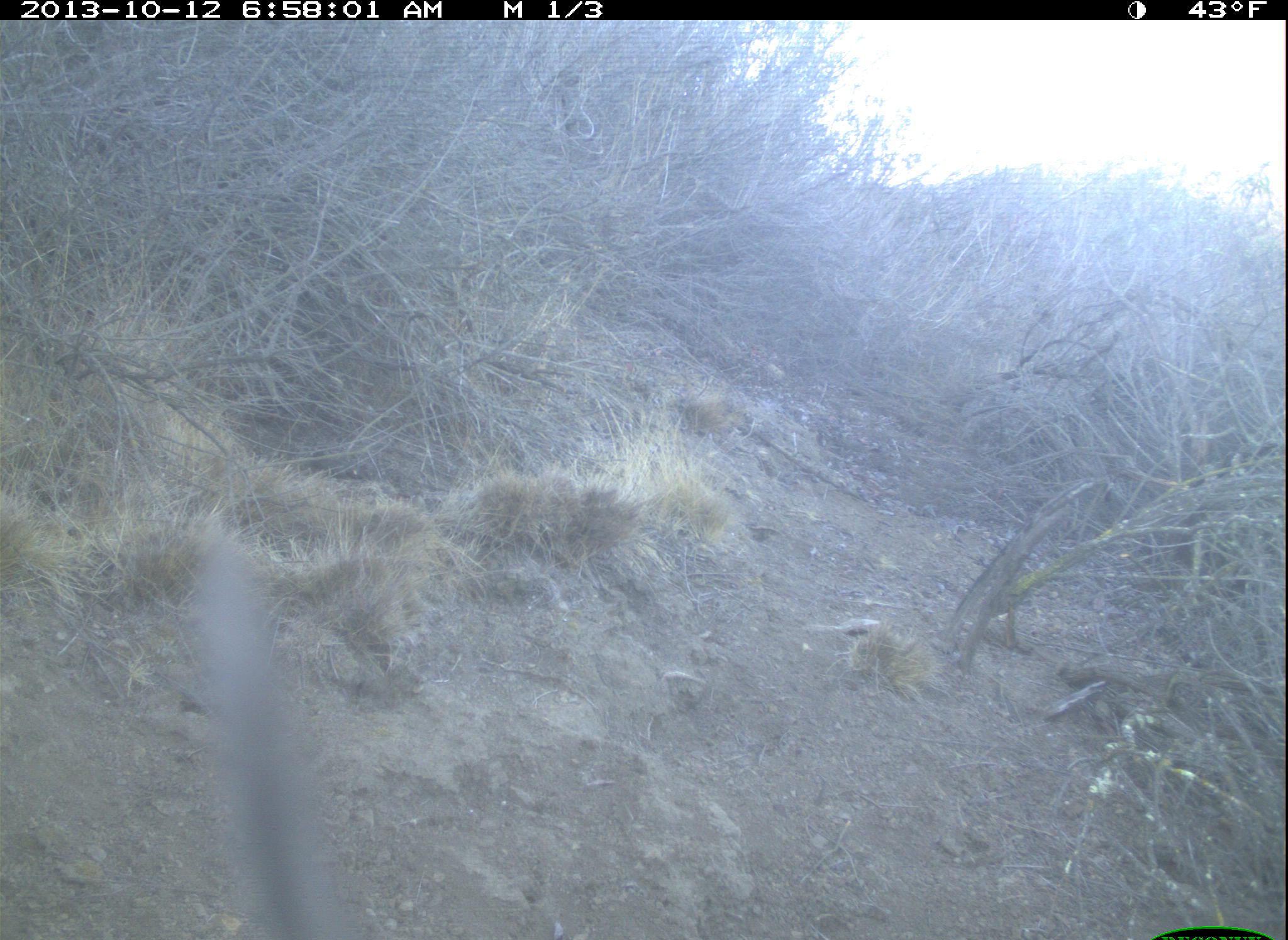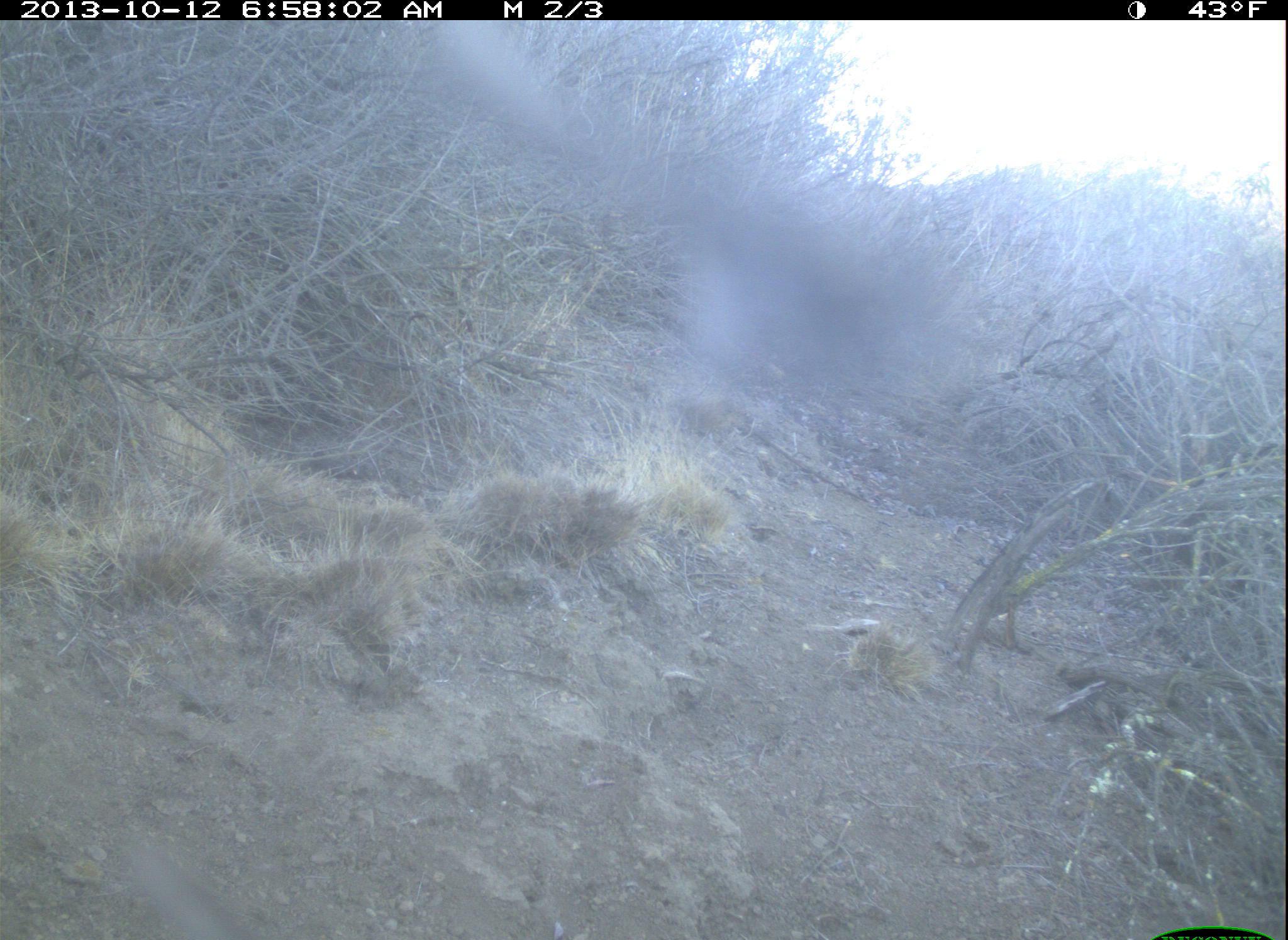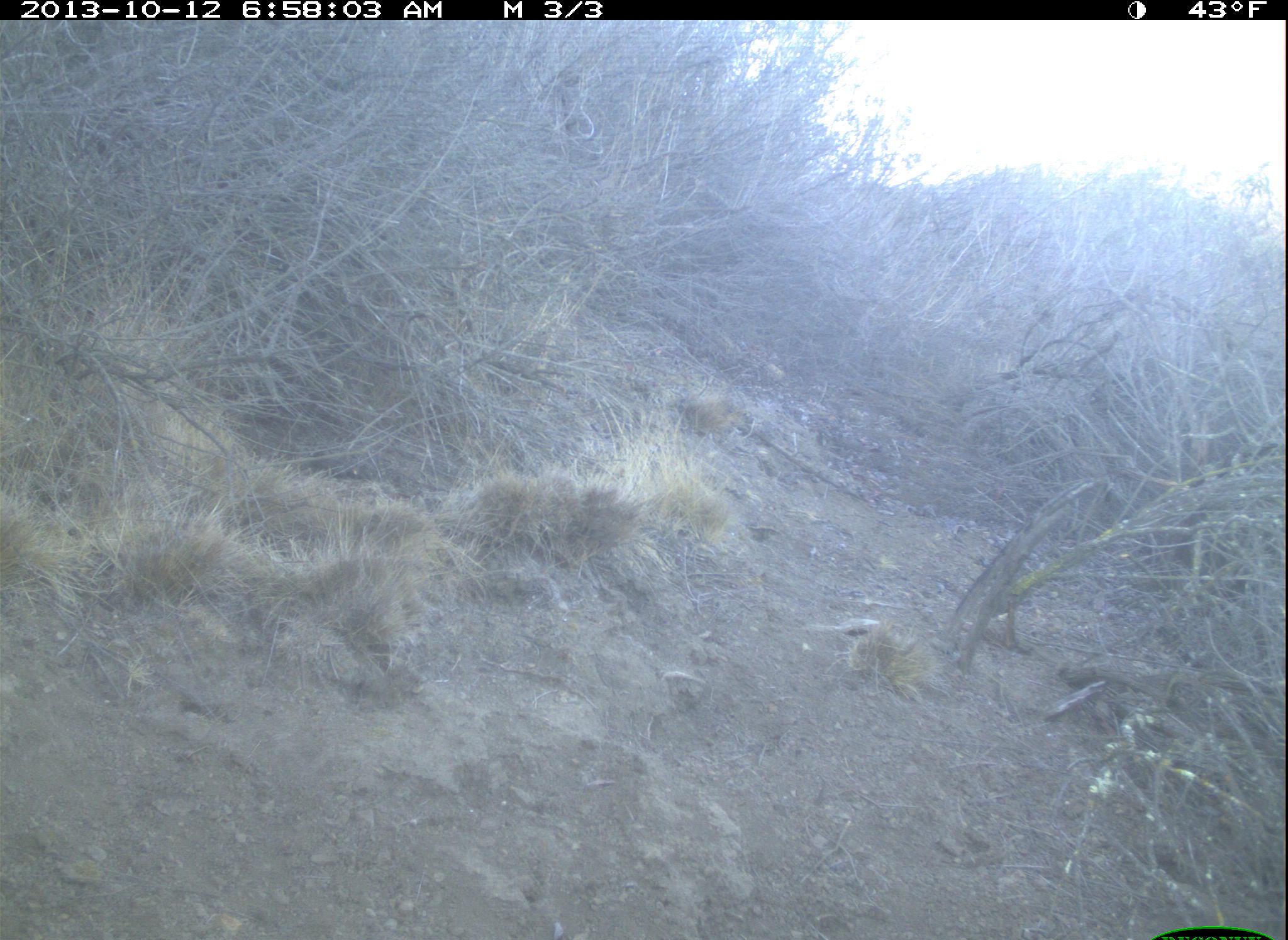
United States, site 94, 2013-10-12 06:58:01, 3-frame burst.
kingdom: Animalia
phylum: Chordata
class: Aves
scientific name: Aves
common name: bird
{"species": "bird (Aves)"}